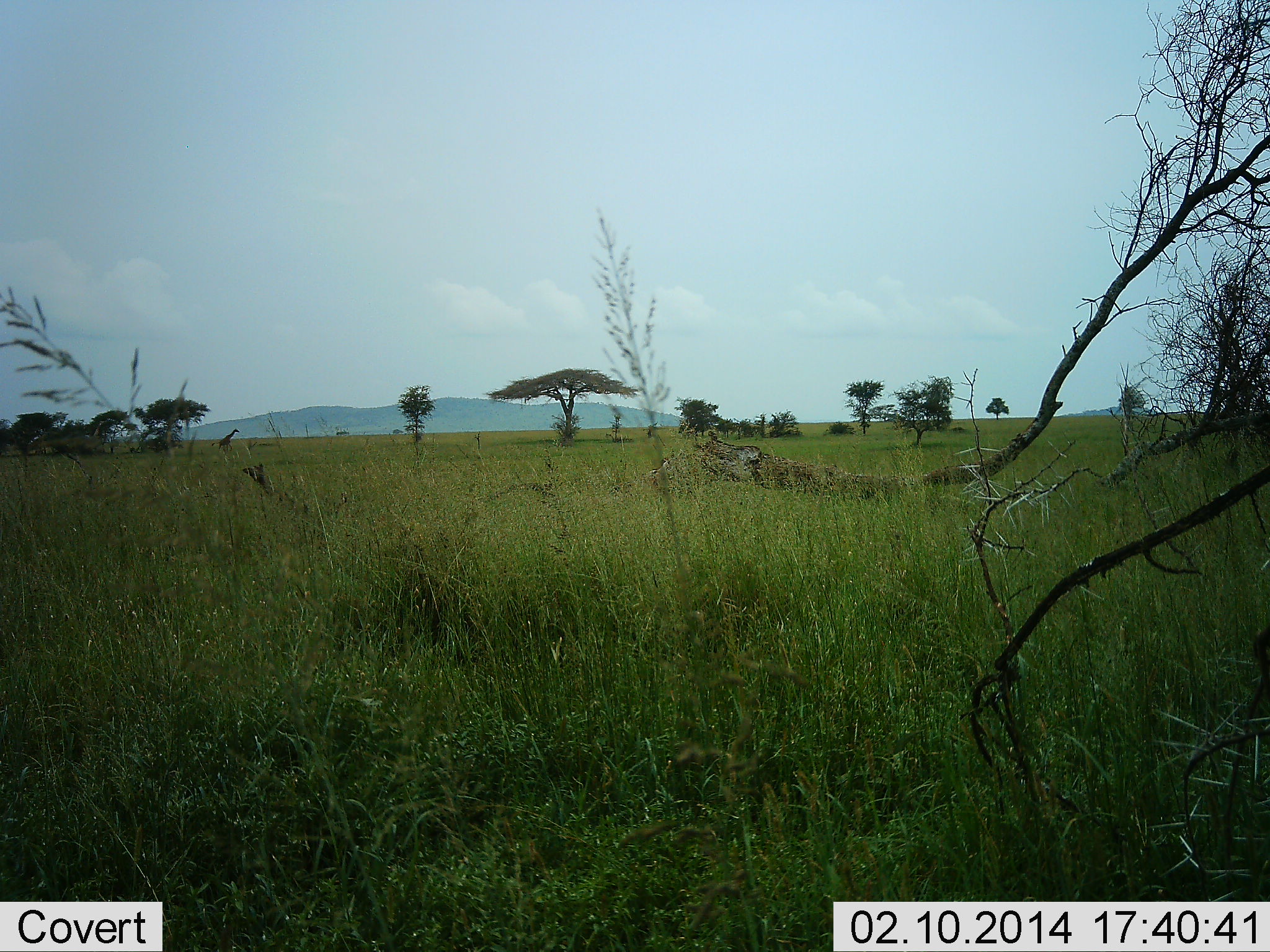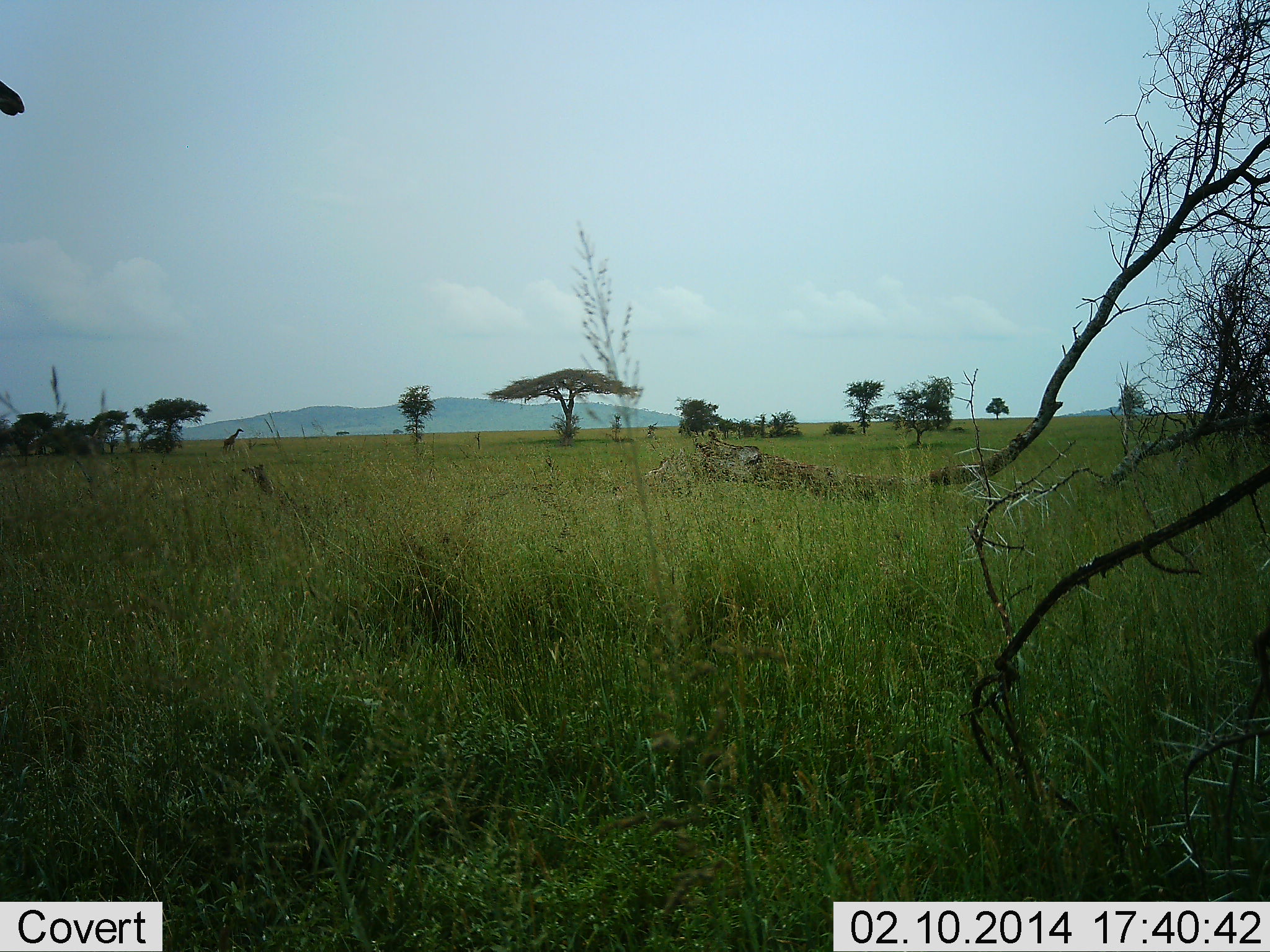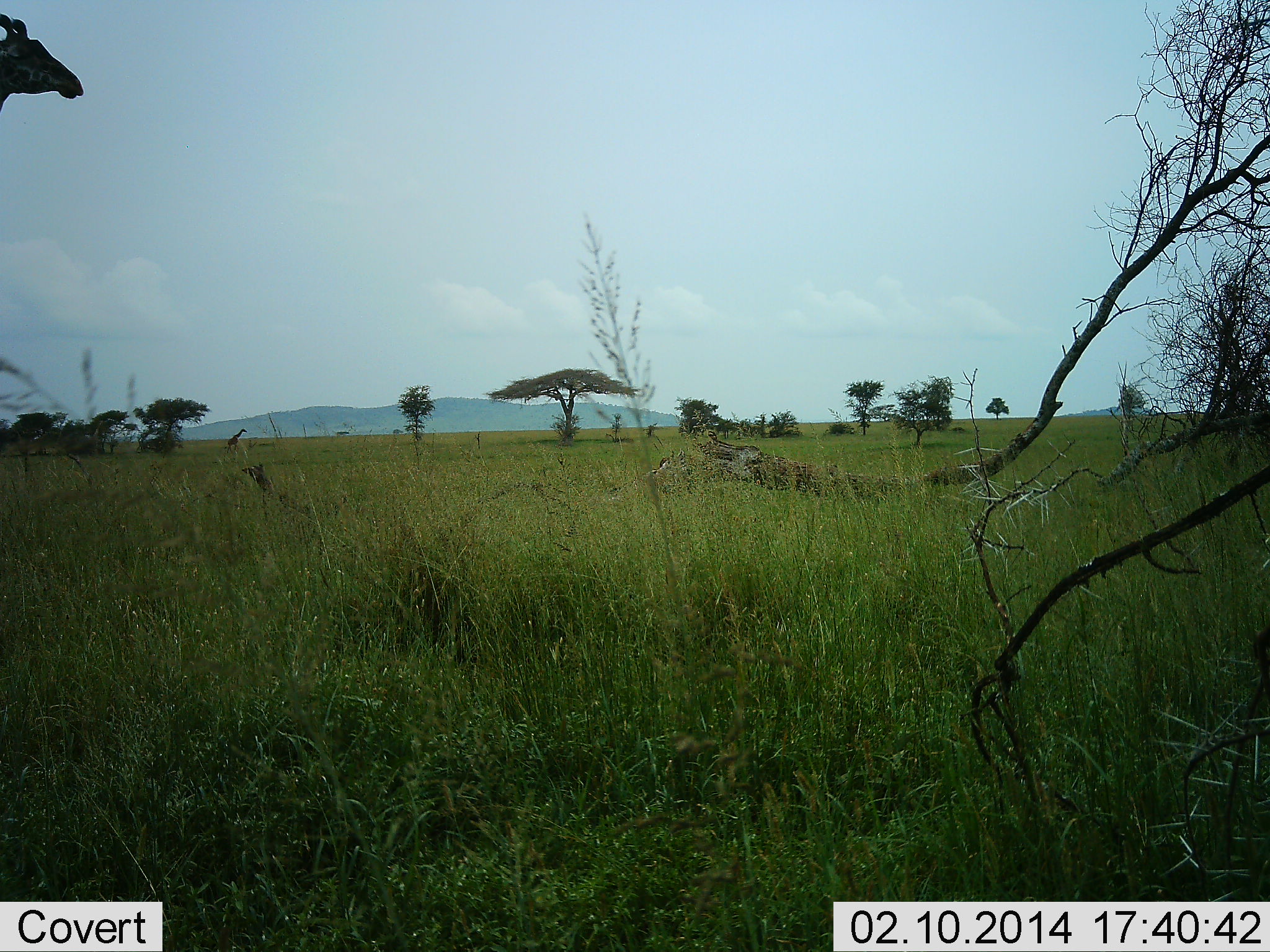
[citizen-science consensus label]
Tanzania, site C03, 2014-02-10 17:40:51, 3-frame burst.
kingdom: Animalia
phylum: Chordata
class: Mammalia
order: Artiodactyla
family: Giraffidae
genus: Giraffa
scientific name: Giraffa camelopardalis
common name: giraffe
Giraffe (Giraffa camelopardalis), count 1. Behavior (volunteer vote fractions): standing 10%, resting 0%, moving 90%, interacting 0%. Young present (vote fraction): 0%. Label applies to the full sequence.